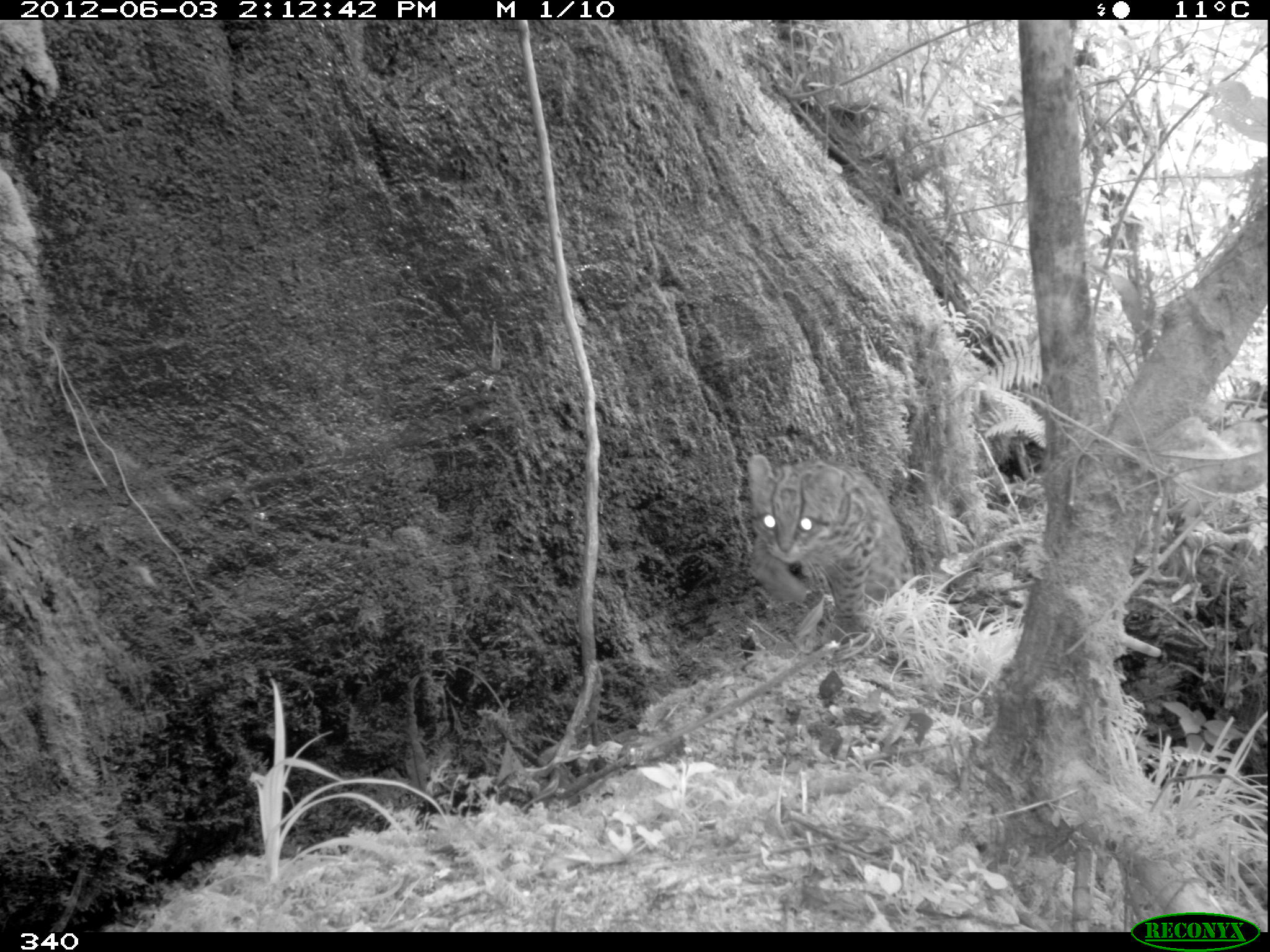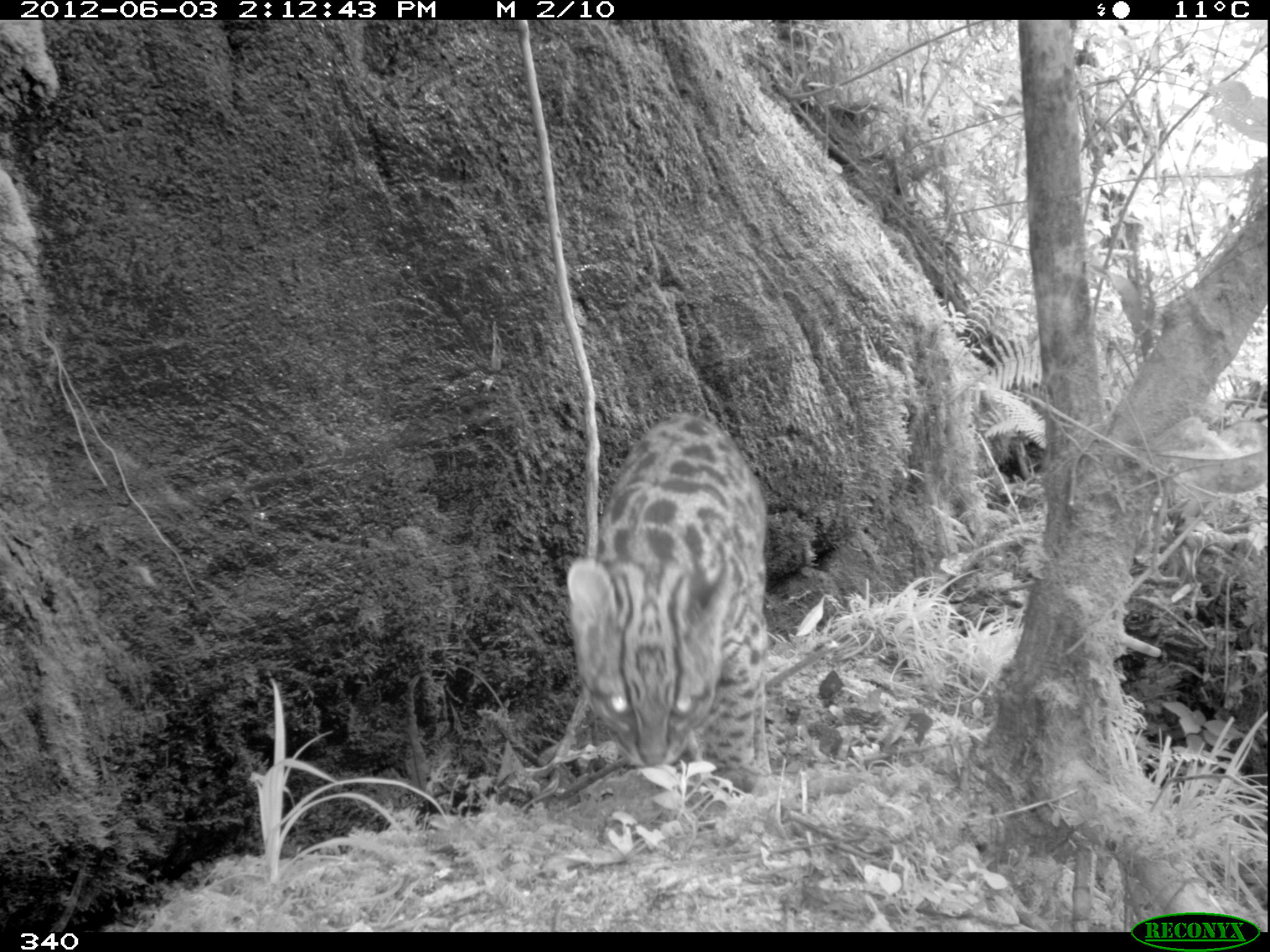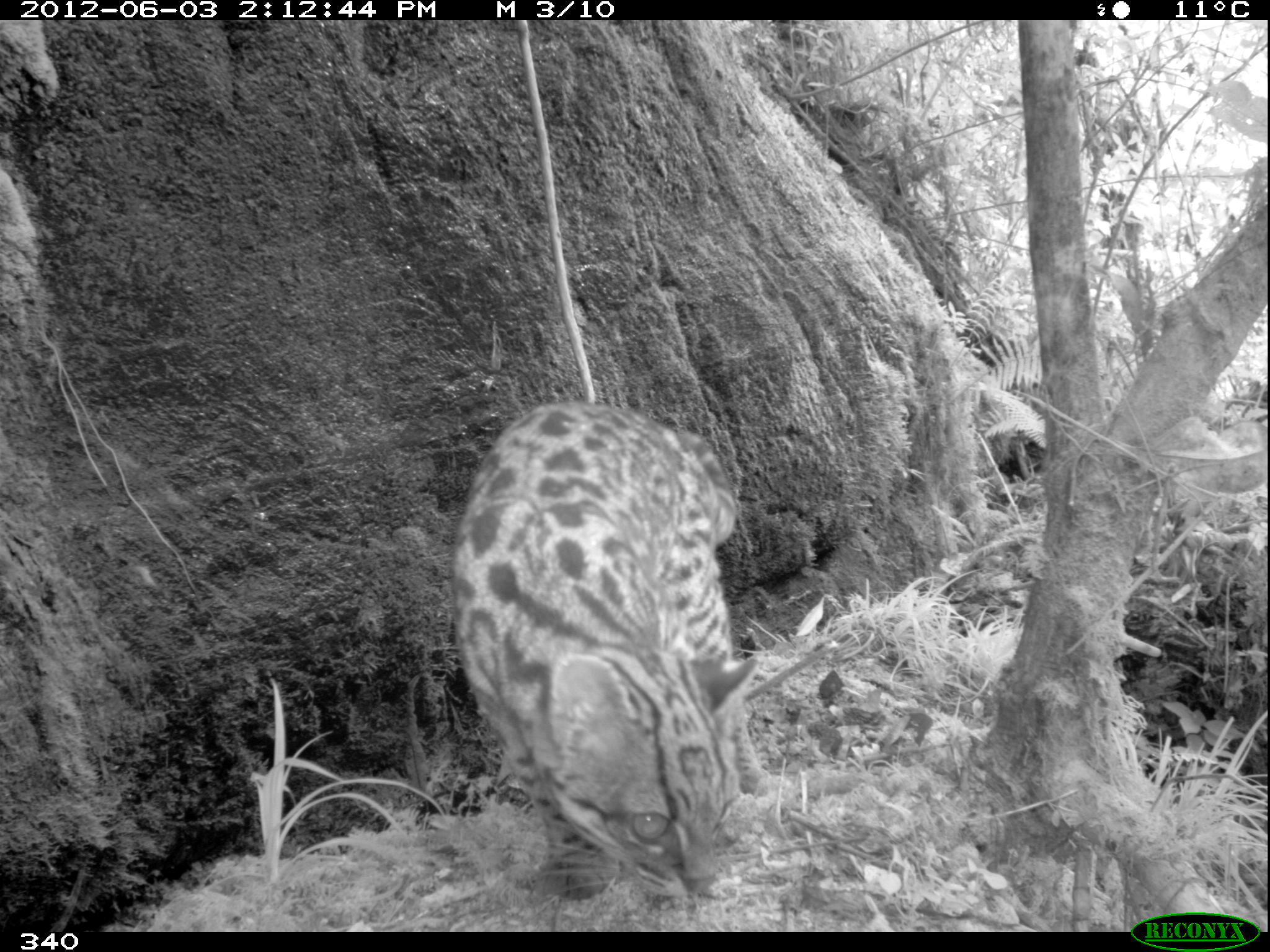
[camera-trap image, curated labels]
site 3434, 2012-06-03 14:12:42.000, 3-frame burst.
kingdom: Animalia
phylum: Chordata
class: Mammalia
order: Carnivora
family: Felidae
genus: Leopardus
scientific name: Leopardus tigrinus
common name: northern tigrina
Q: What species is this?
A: Leopardus tigrinus (northern tigrina).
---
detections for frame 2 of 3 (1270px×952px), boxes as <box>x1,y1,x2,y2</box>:
leopardus tigrinus: <box>561,411,774,792</box>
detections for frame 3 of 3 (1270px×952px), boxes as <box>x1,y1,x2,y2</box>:
leopardus tigrinus: <box>447,398,772,901</box>